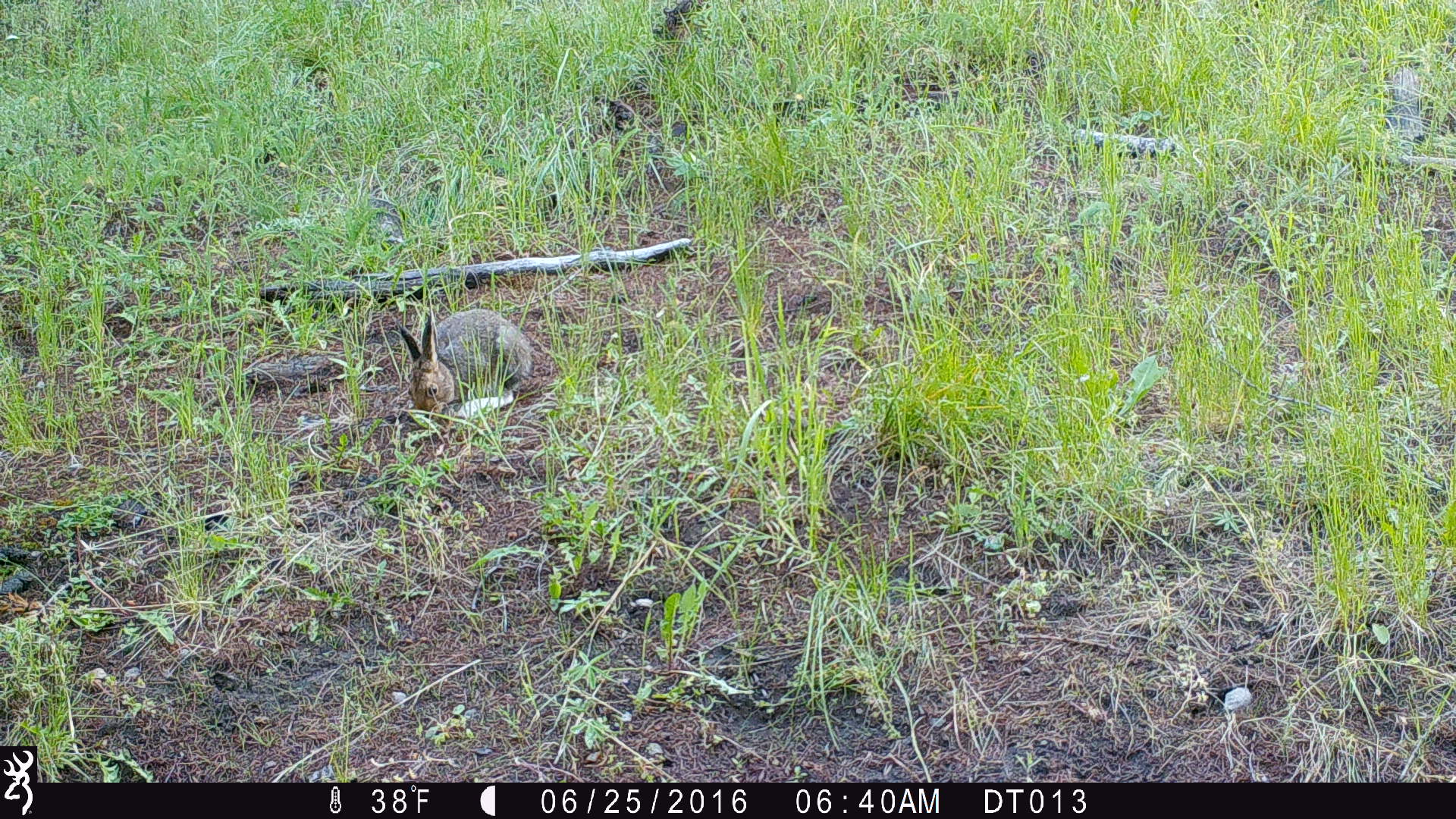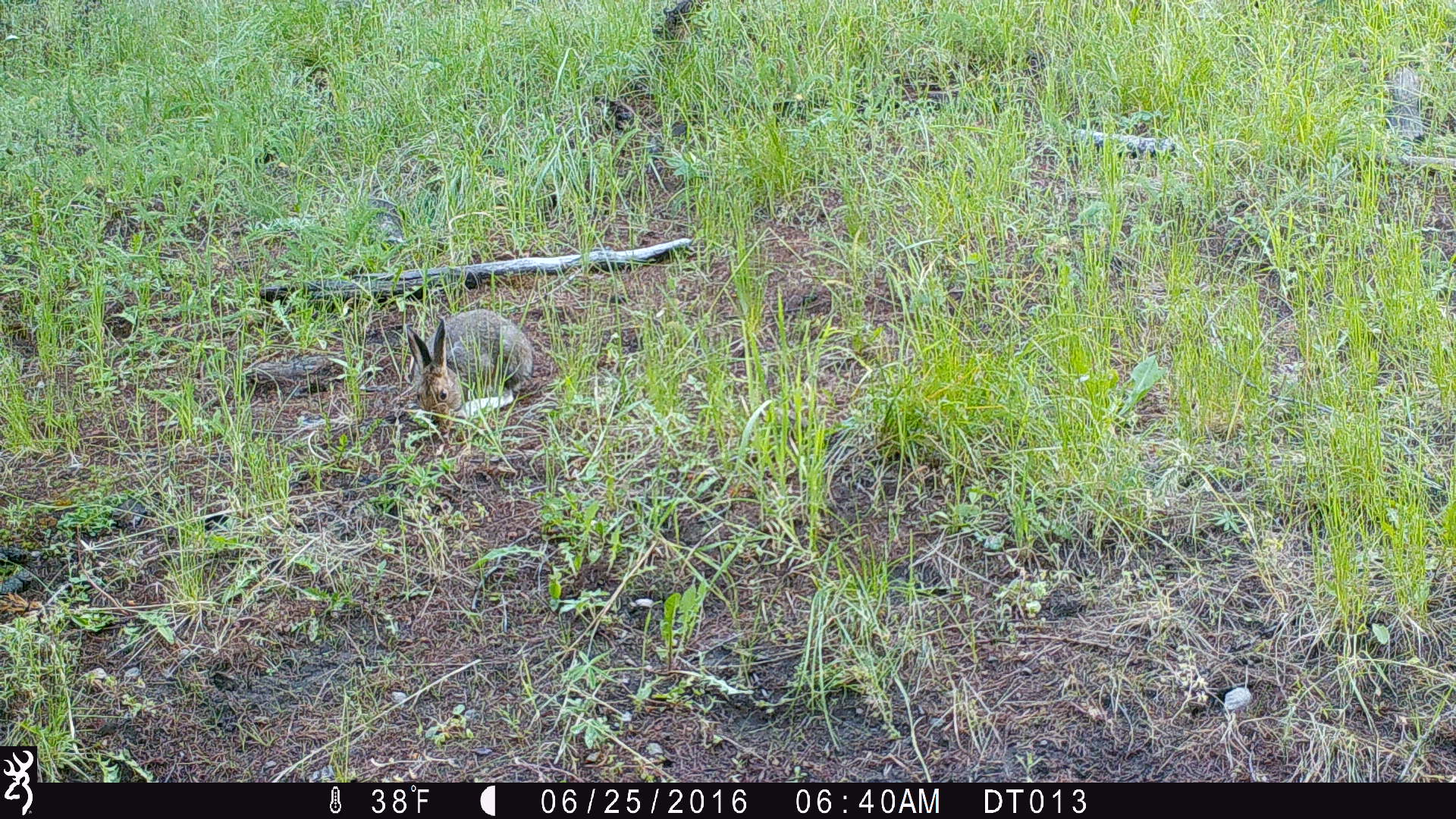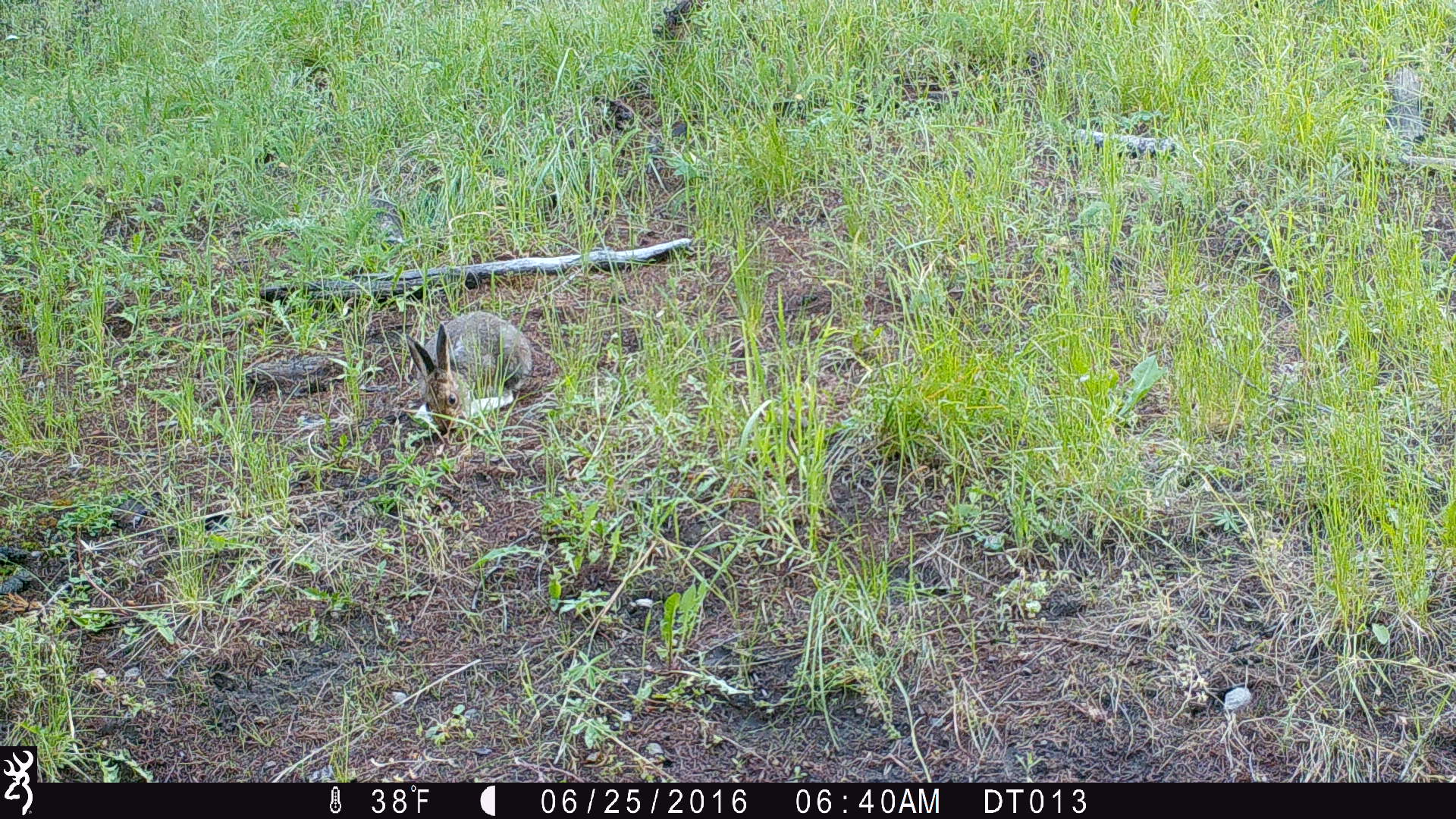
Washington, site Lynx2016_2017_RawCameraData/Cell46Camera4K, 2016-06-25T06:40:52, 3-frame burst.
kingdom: Animalia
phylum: Chordata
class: Mammalia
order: Lagomorpha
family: Leporidae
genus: Lepus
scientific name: Lepus americanus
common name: snowshoe hare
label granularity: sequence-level